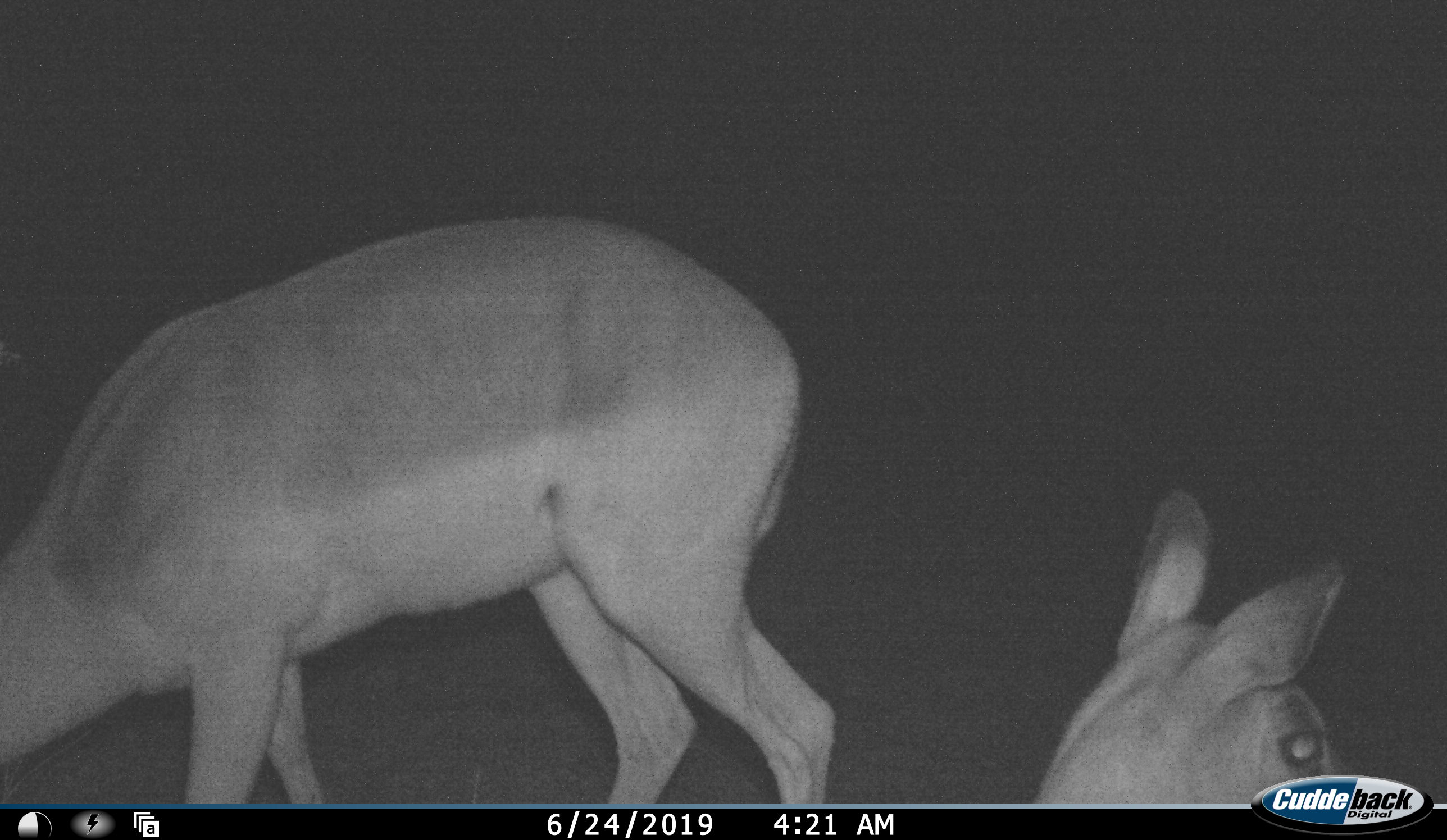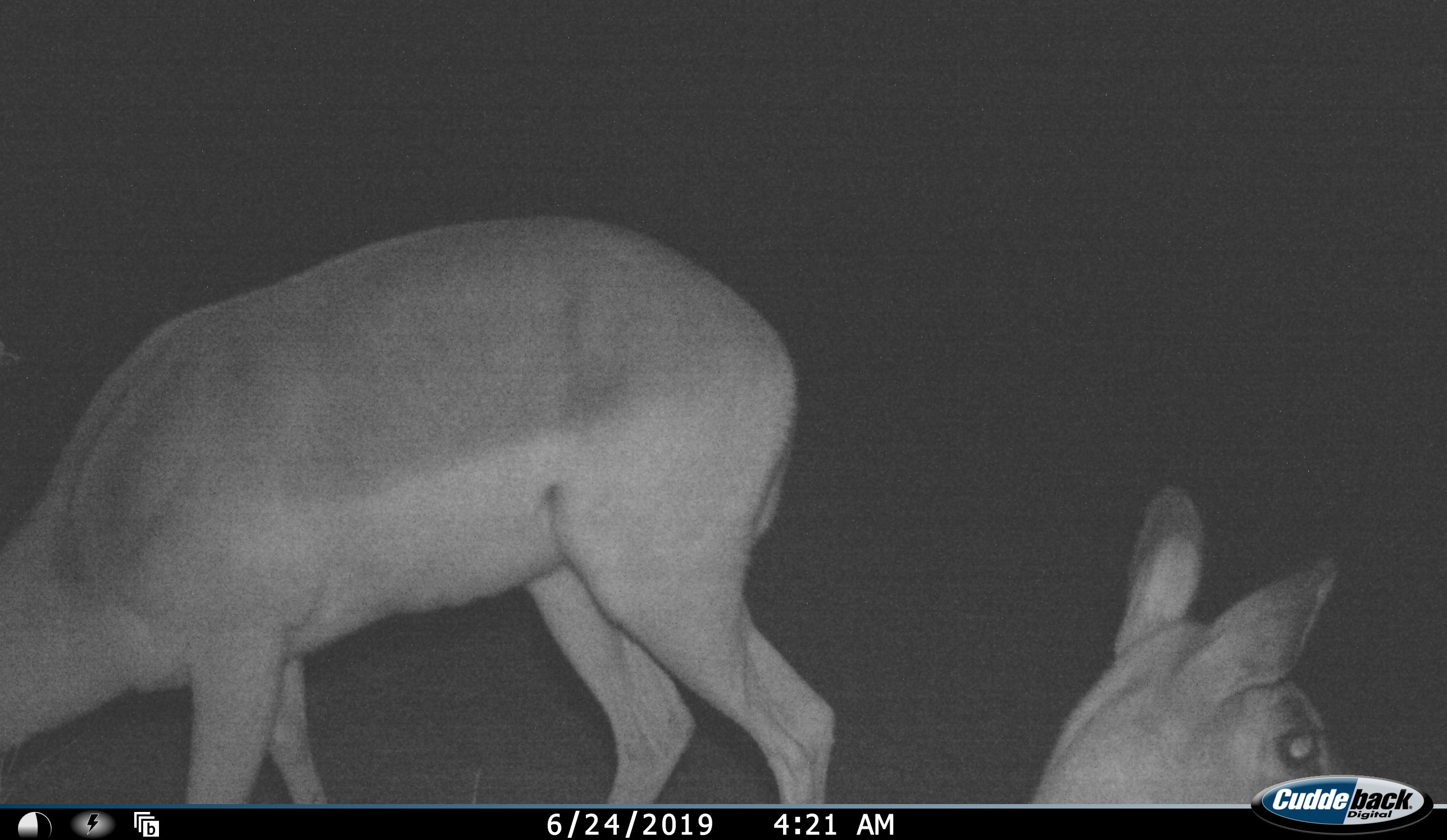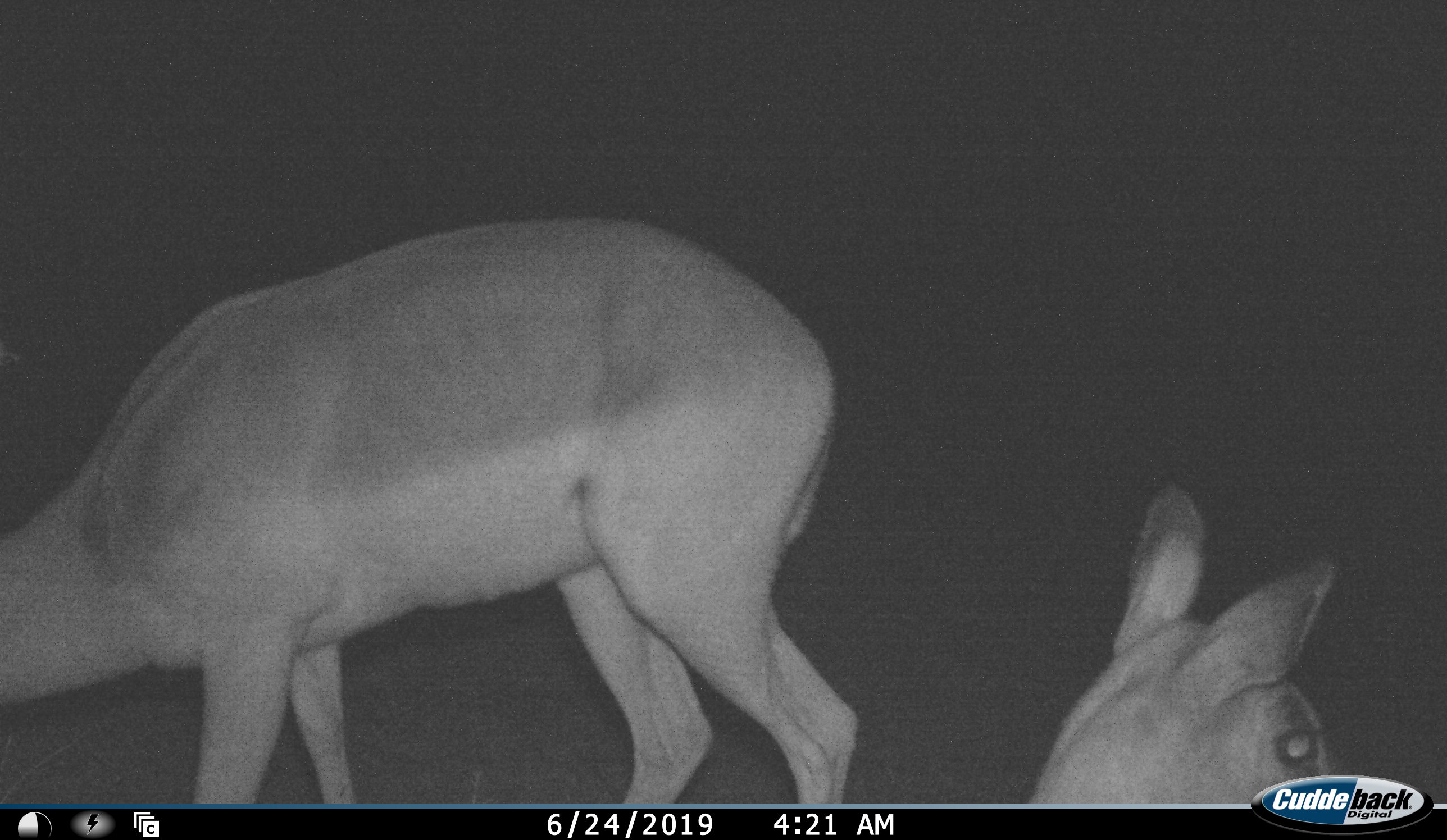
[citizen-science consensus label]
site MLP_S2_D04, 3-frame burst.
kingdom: Animalia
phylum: Chordata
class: Mammalia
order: Artiodactyla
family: Bovidae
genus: Aepyceros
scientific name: Aepyceros melampus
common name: impala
Impala (Aepyceros melampus), count 2. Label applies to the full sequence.